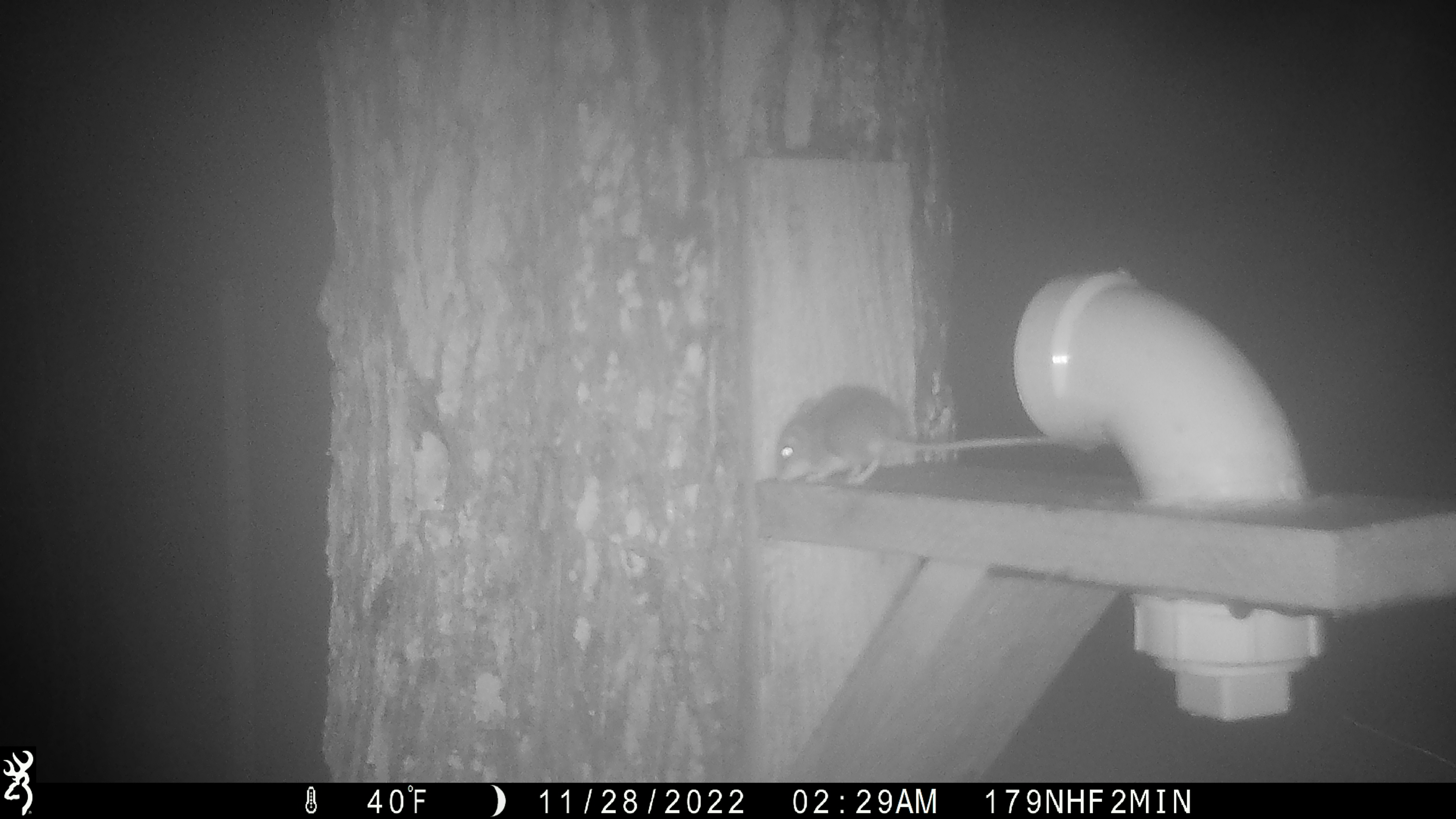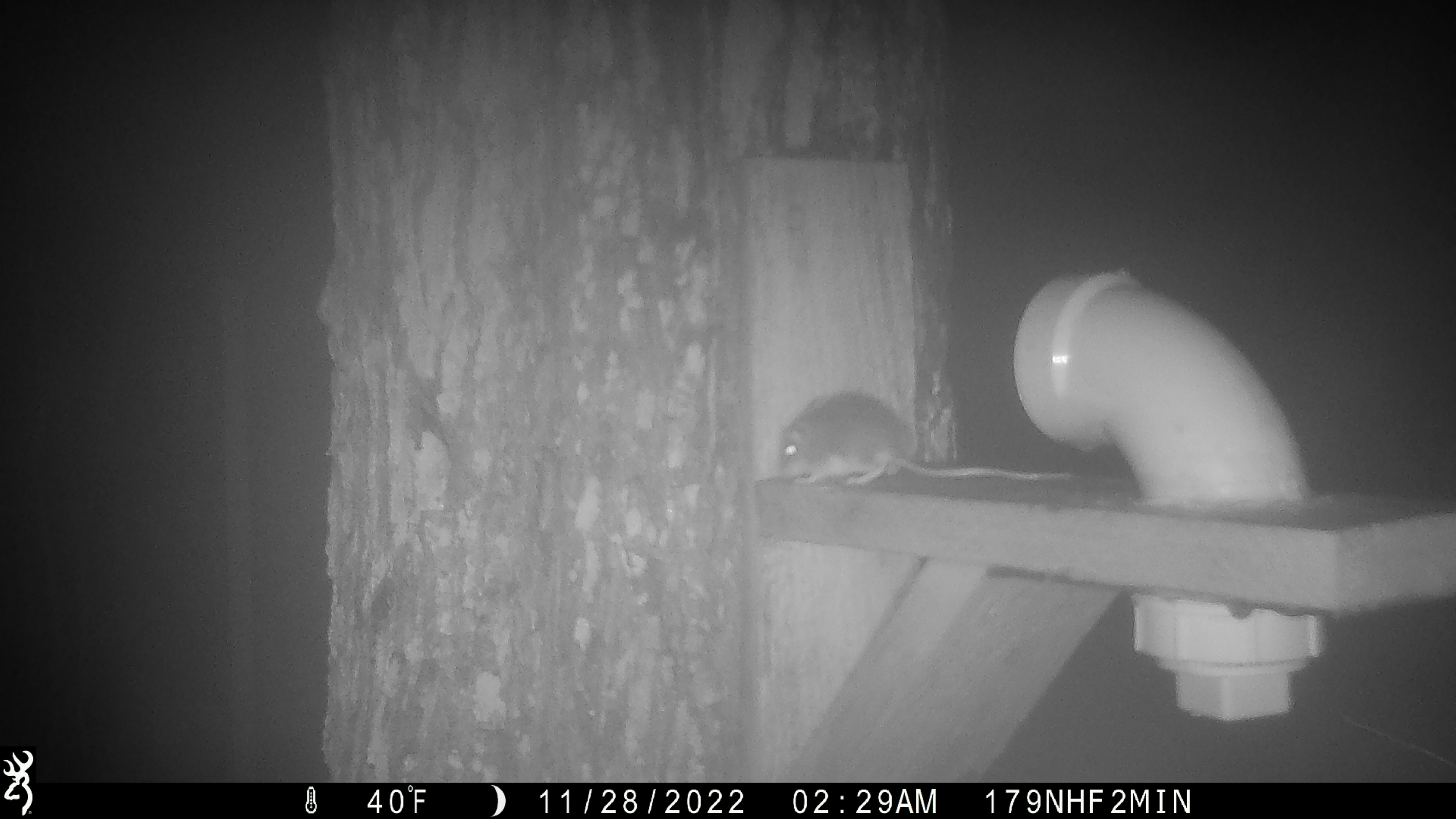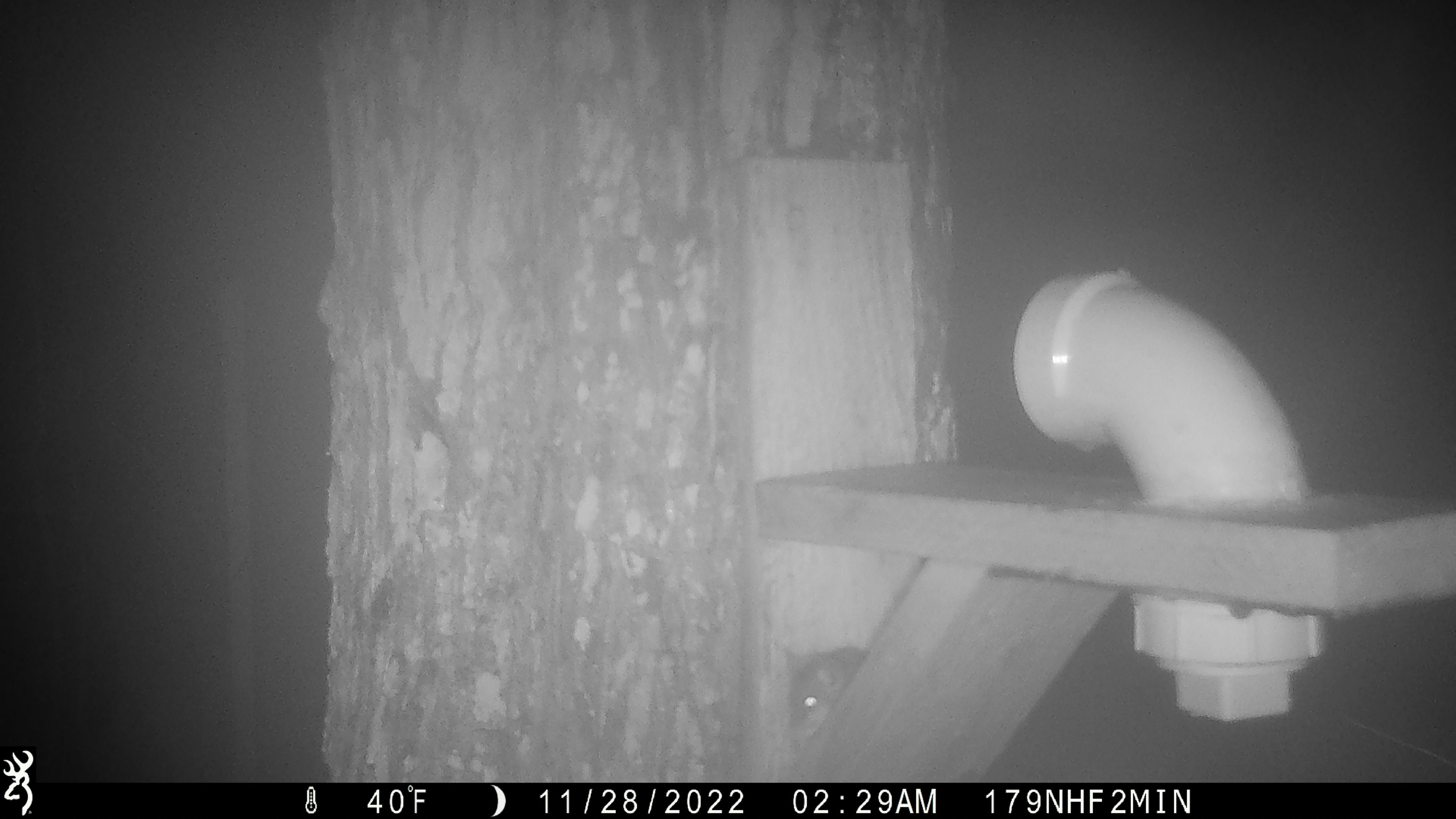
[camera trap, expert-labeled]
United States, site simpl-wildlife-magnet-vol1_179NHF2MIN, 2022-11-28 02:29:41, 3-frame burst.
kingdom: Animalia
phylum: Chordata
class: Mammalia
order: Rodentia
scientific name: Rodentia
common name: mouse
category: mouse sp.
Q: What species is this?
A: Mouse sp. (mouse) (Rodentia).